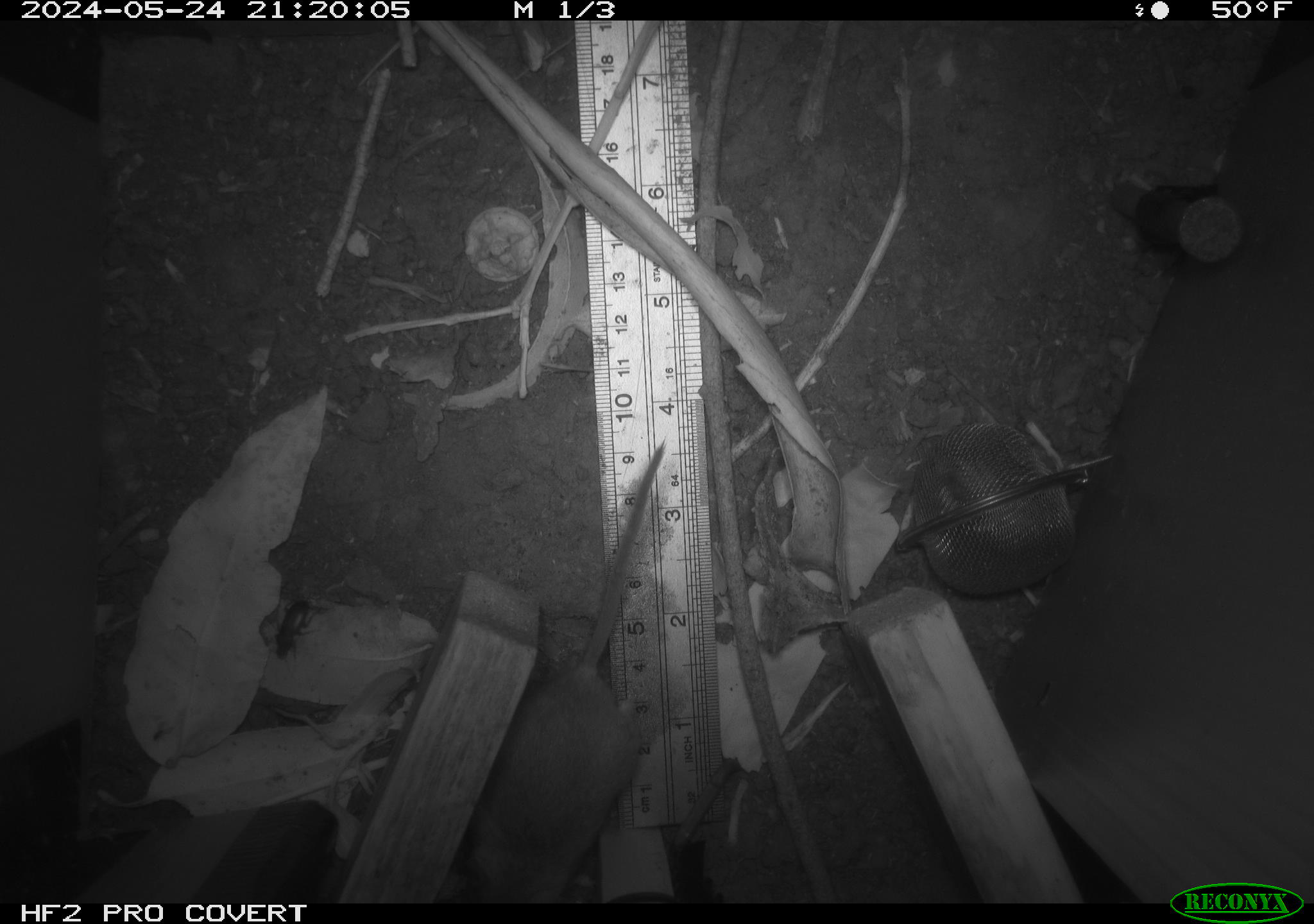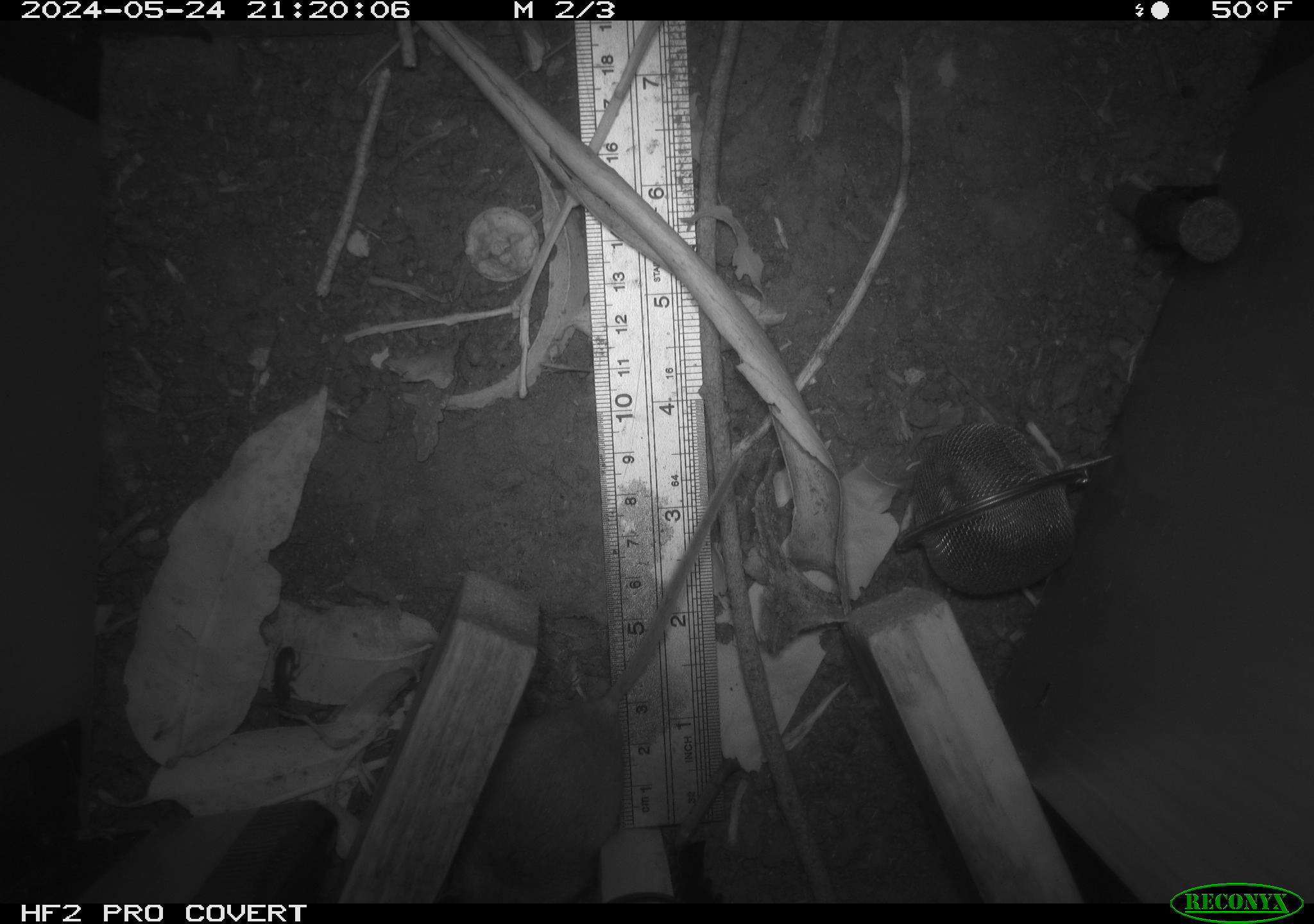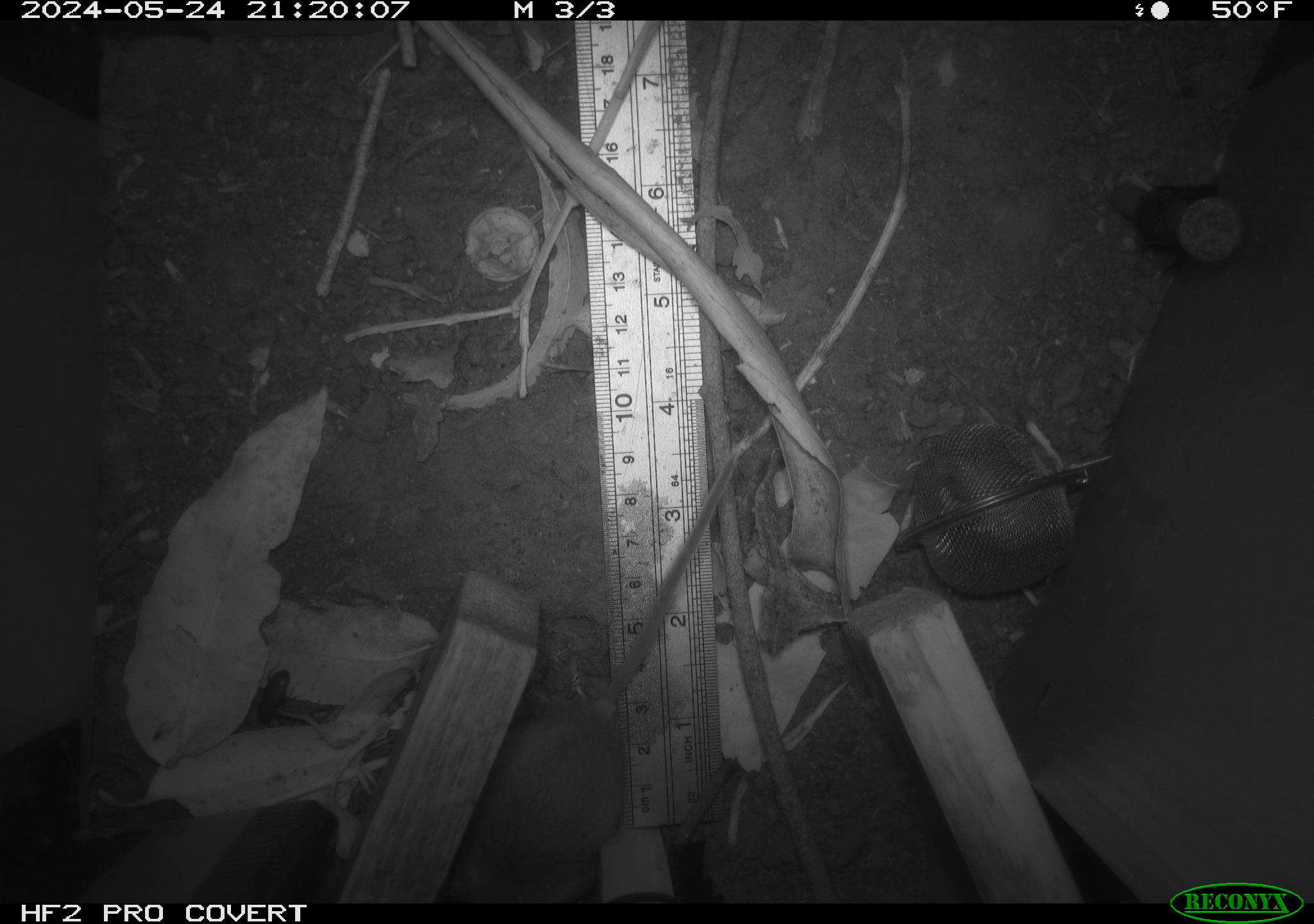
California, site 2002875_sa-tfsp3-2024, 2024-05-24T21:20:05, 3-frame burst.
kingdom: Animalia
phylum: Chordata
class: Mammalia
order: Rodentia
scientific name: Rodentia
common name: rodent